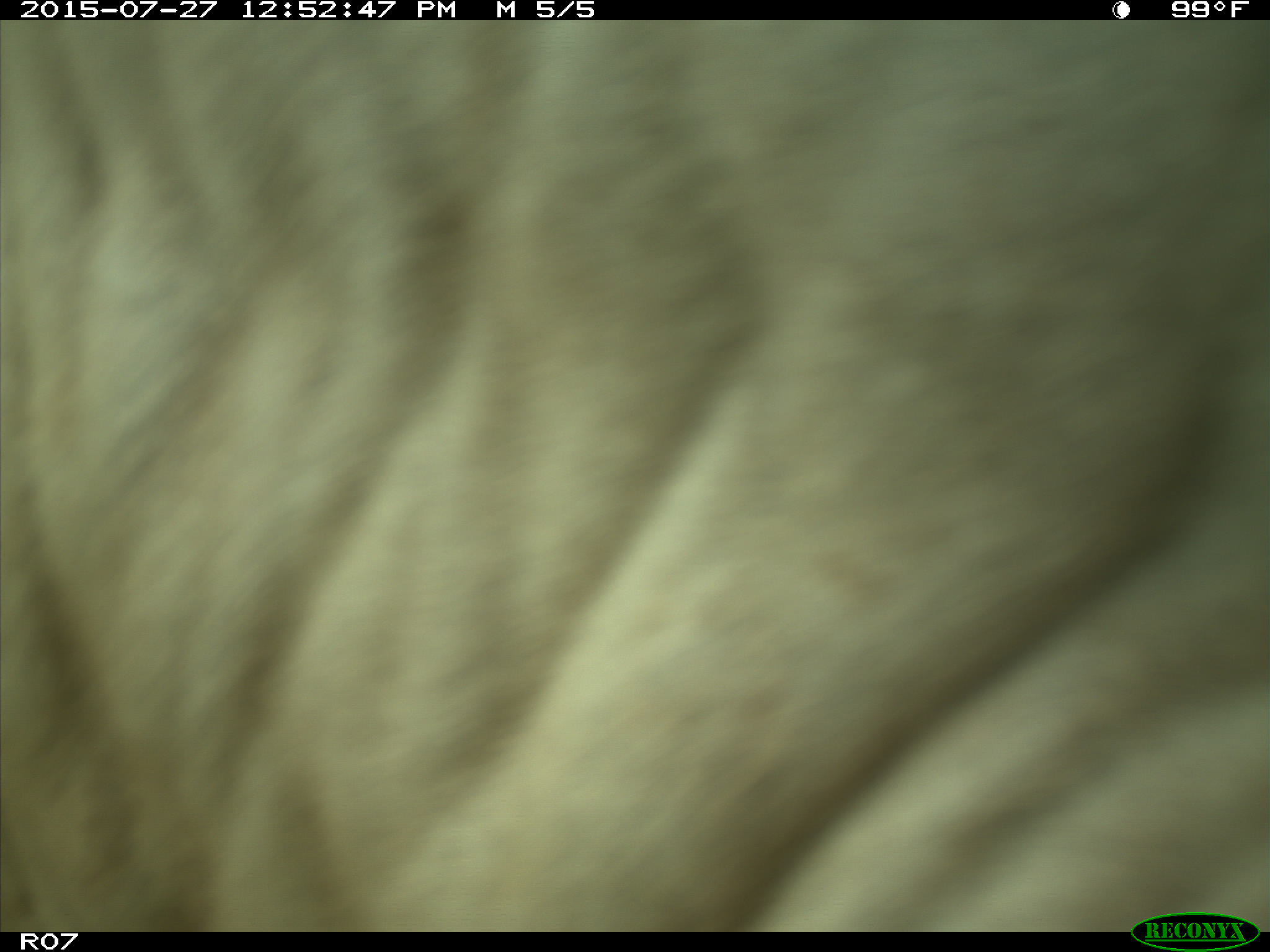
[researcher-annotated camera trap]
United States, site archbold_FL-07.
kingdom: Animalia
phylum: Chordata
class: Mammalia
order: Artiodactyla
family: Bovidae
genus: Bos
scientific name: Bos taurus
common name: domestic cow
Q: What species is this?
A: Bos taurus (domestic cow).